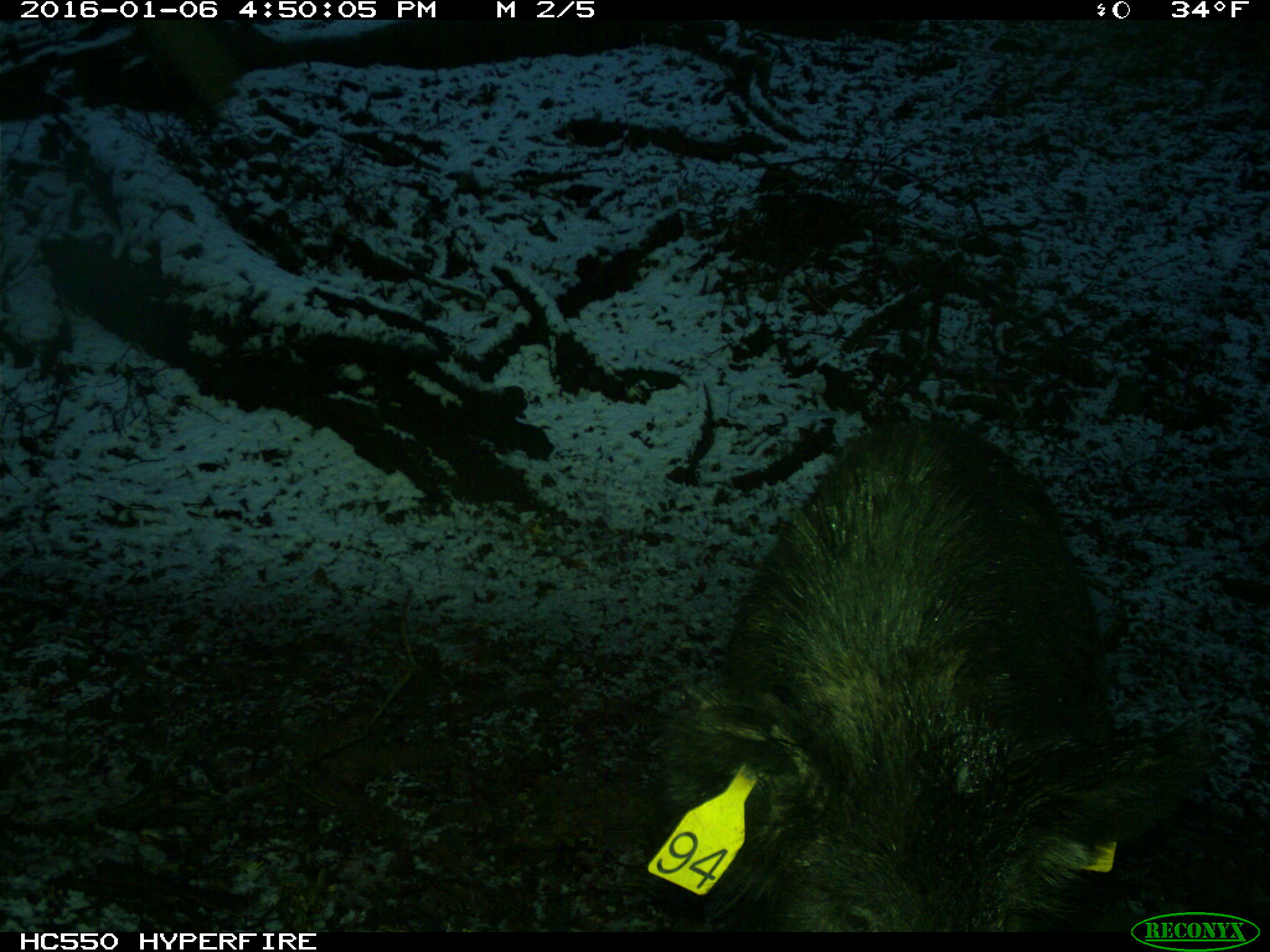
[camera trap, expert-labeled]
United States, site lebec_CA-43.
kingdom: Animalia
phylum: Chordata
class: Mammalia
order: Artiodactyla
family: Suidae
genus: Sus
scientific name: Sus scrofa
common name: wild boar